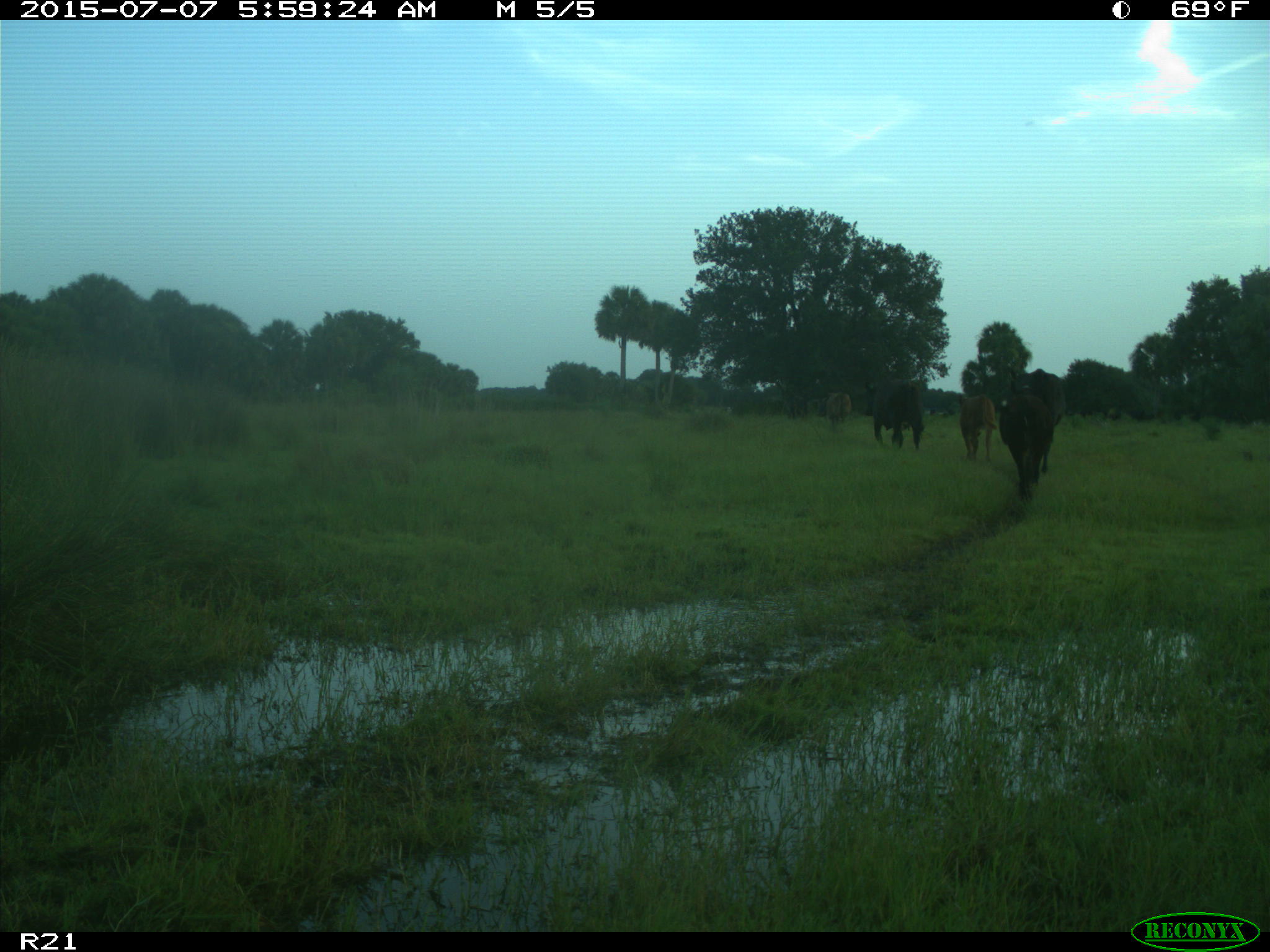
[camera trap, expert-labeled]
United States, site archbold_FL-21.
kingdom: Animalia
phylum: Chordata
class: Mammalia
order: Artiodactyla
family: Bovidae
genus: Bos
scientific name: Bos taurus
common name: domestic cow